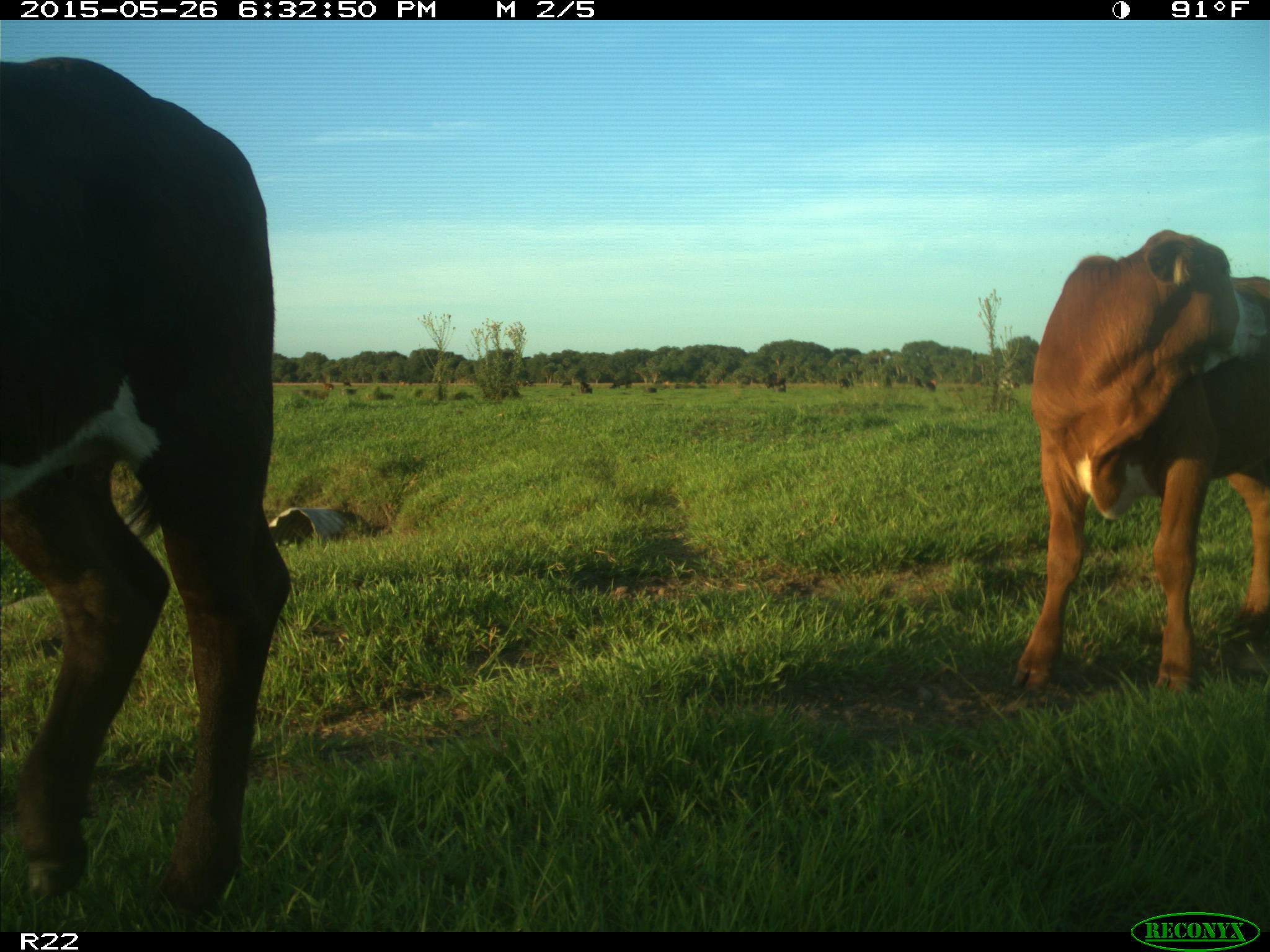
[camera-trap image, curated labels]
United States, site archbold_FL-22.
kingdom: Animalia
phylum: Chordata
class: Mammalia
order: Artiodactyla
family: Bovidae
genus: Bos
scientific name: Bos taurus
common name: domestic cow